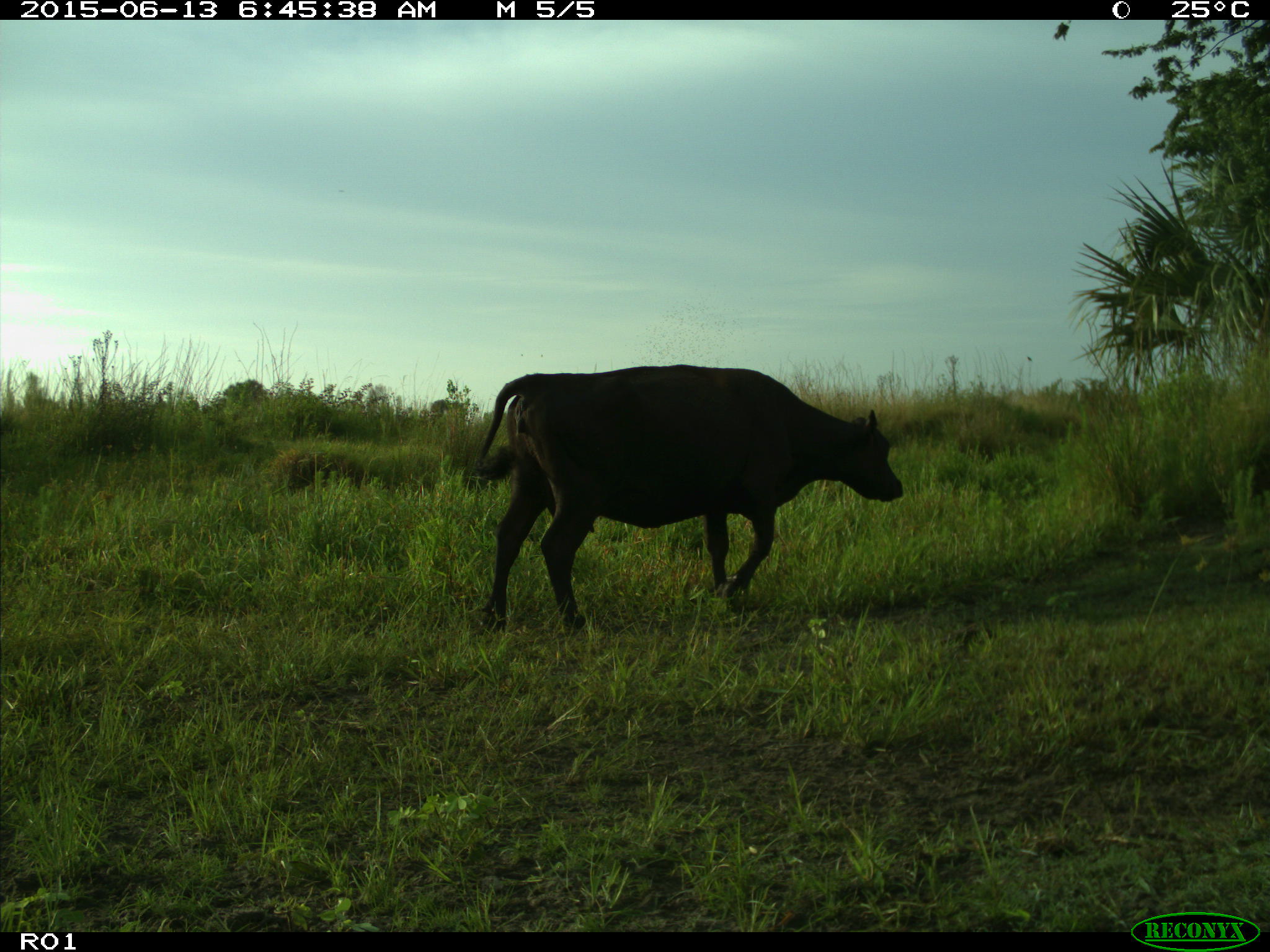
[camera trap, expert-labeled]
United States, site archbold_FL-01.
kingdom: Animalia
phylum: Chordata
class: Mammalia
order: Artiodactyla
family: Bovidae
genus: Bos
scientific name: Bos taurus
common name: domestic cow